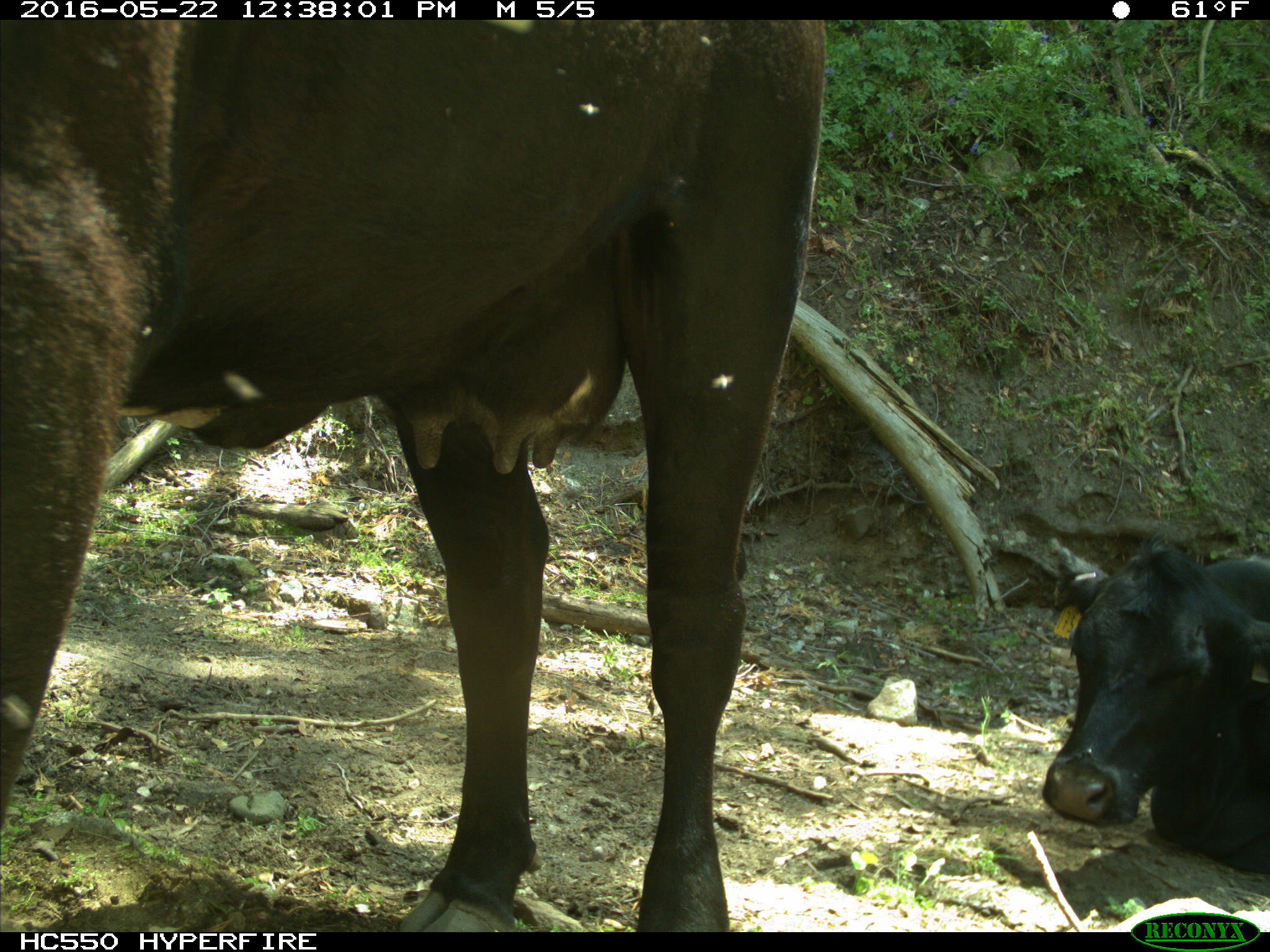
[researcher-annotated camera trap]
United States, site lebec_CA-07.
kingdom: Animalia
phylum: Chordata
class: Mammalia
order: Artiodactyla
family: Bovidae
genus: Bos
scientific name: Bos taurus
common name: domestic cow